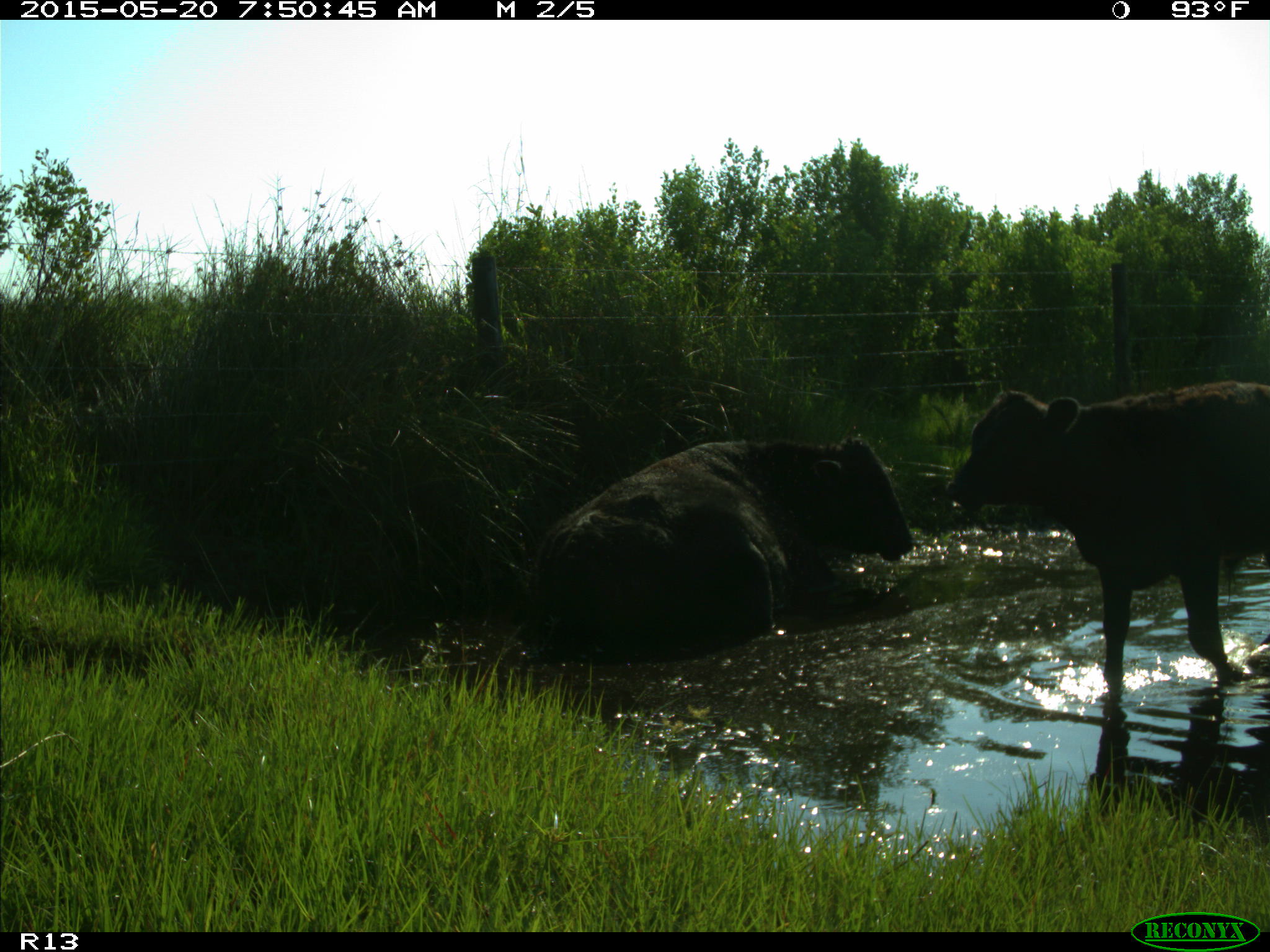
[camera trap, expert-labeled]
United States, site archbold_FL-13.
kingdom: Animalia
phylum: Chordata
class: Mammalia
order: Artiodactyla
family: Bovidae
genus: Bos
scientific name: Bos taurus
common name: domestic cow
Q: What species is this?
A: Bos taurus (domestic cow).